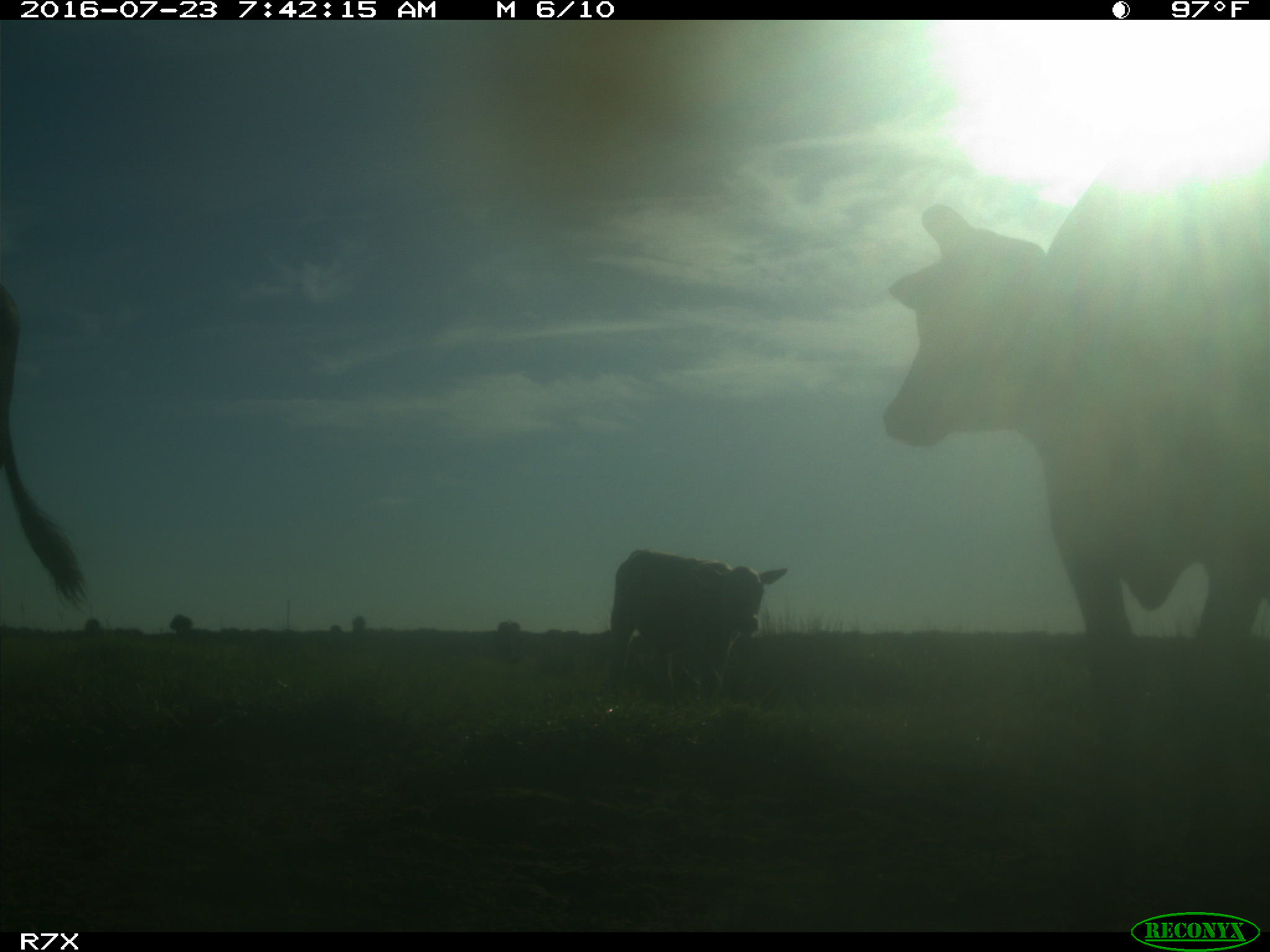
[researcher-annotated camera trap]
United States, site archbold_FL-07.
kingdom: Animalia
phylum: Chordata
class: Mammalia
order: Artiodactyla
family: Bovidae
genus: Bos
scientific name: Bos taurus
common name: domestic cow